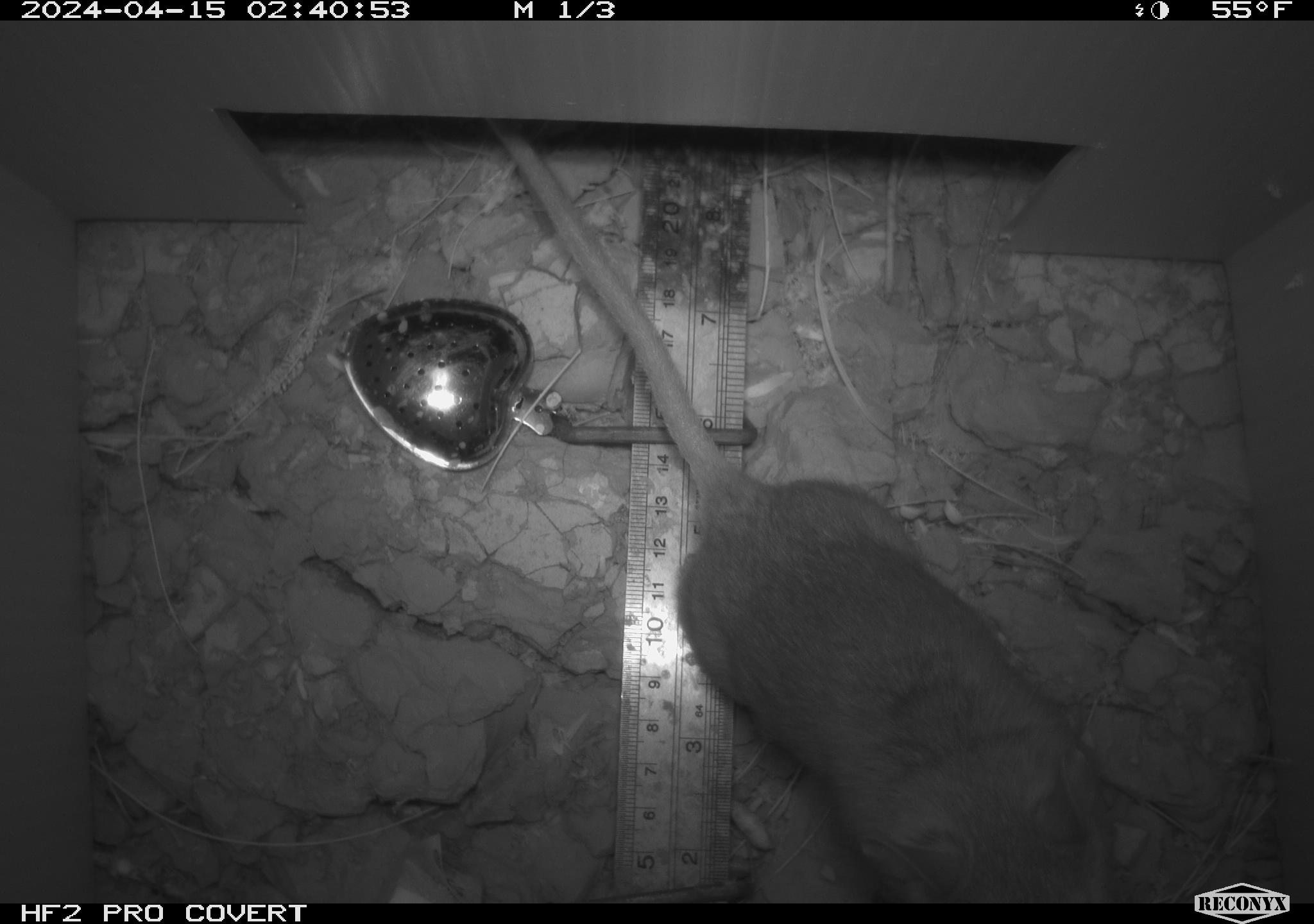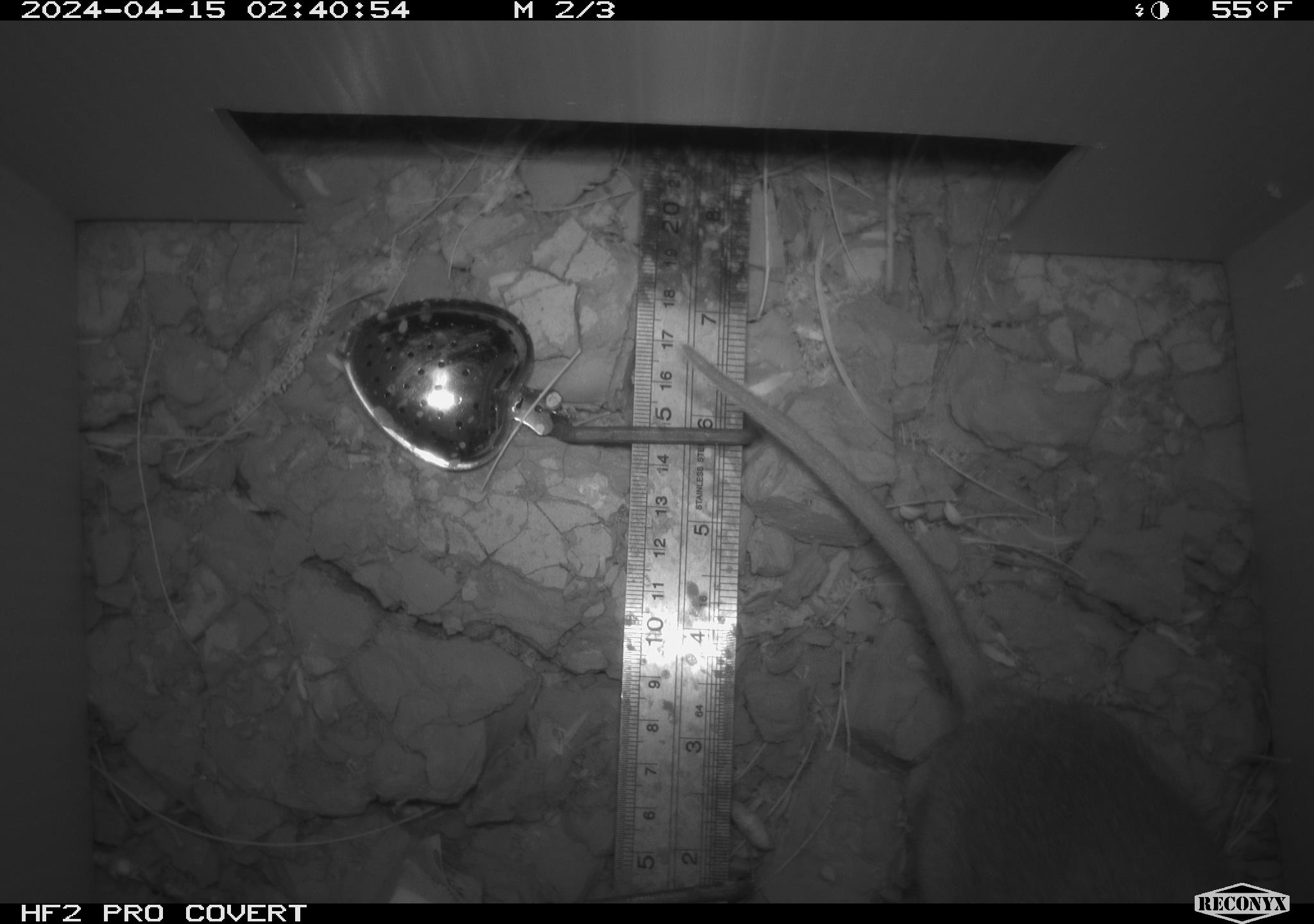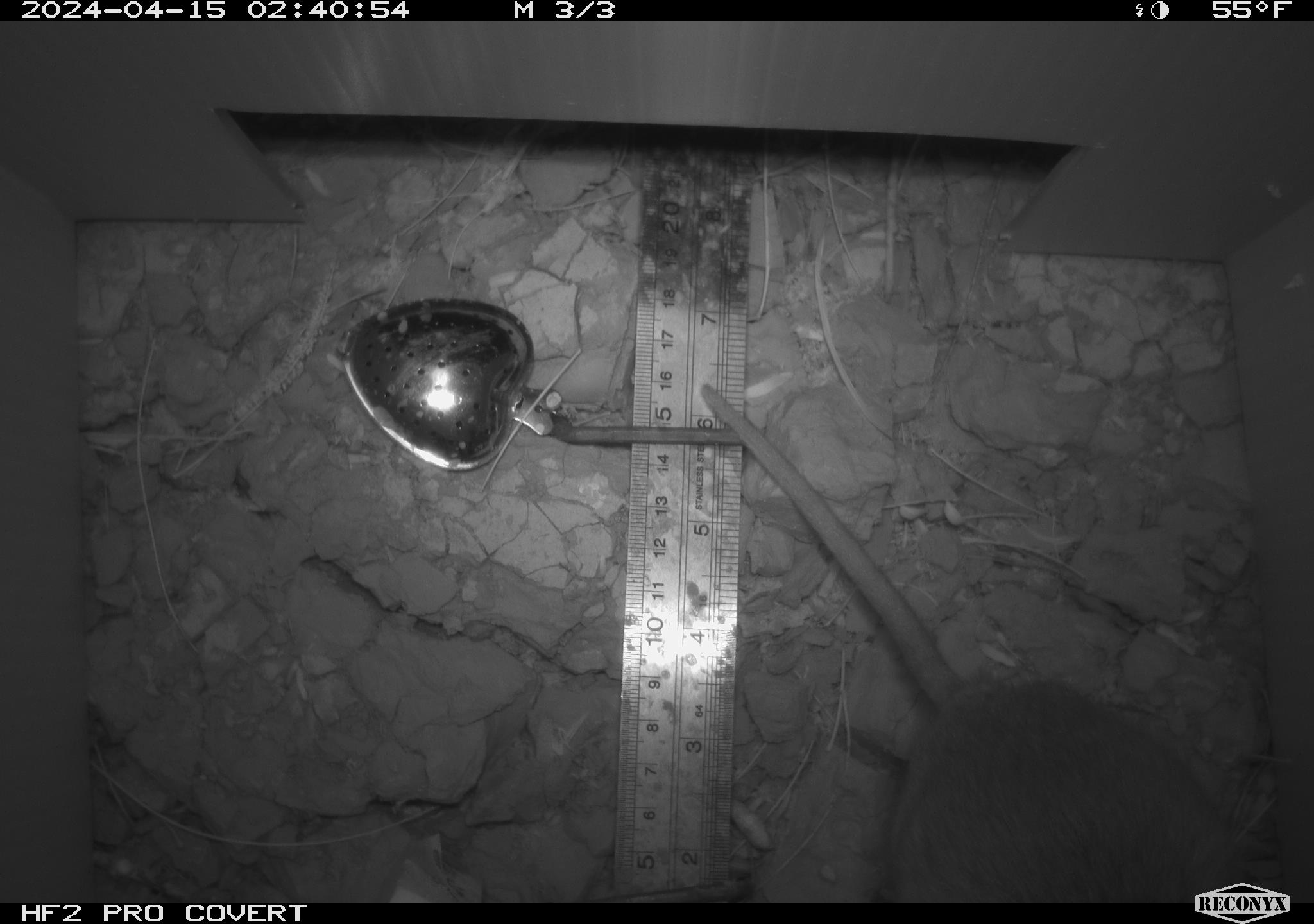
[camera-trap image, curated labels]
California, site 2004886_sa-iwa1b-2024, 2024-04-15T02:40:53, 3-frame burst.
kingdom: Animalia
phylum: Chordata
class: Mammalia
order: Rodentia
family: Cricetidae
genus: Neotoma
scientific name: Neotoma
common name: pack rat or woodrat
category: neotoma species